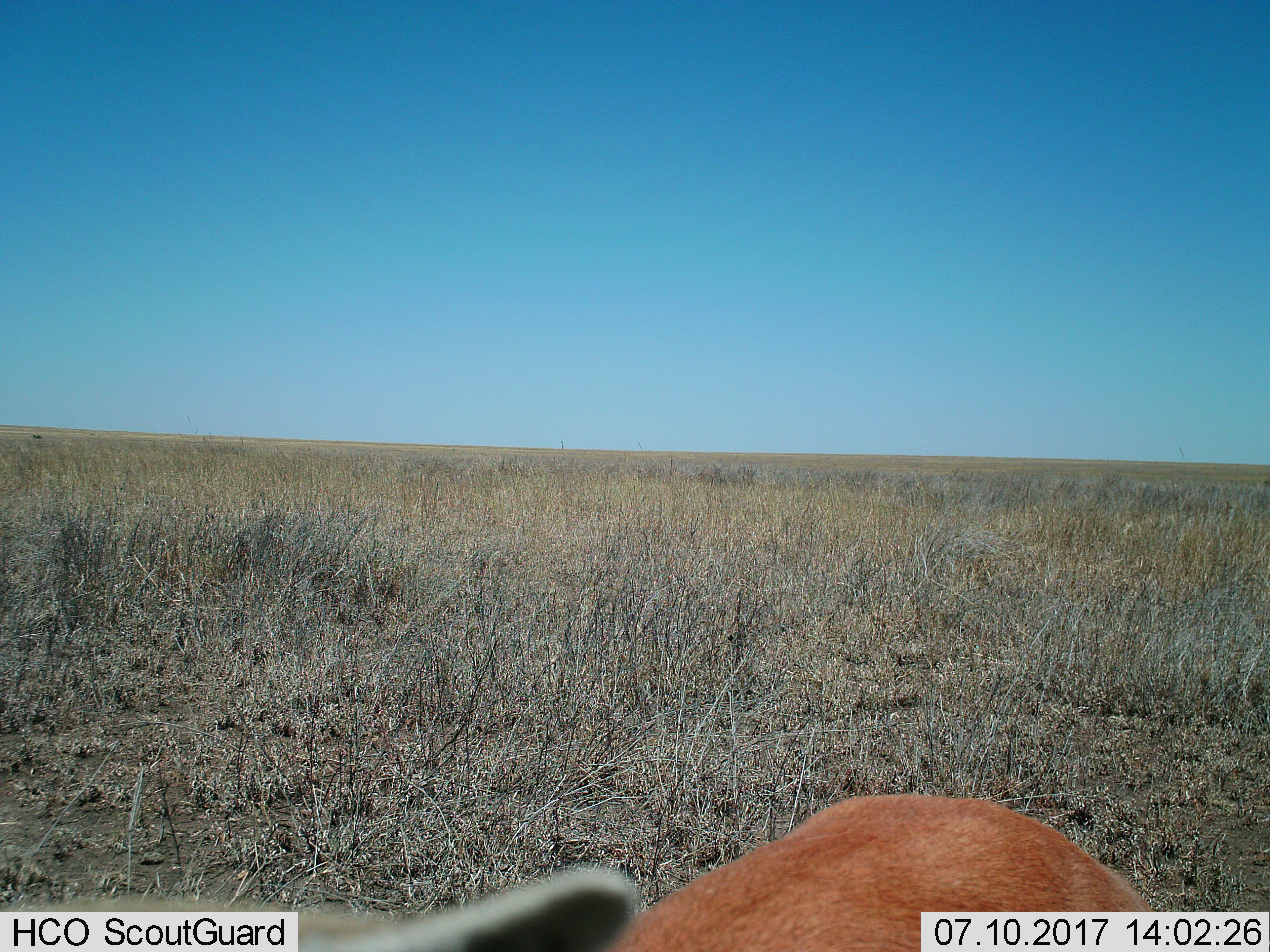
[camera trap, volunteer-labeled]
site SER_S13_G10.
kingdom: Animalia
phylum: Chordata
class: Mammalia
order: Artiodactyla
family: Bovidae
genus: Aepyceros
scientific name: Aepyceros melampus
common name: impala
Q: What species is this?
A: Impala (Aepyceros melampus).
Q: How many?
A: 1.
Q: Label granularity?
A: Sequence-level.